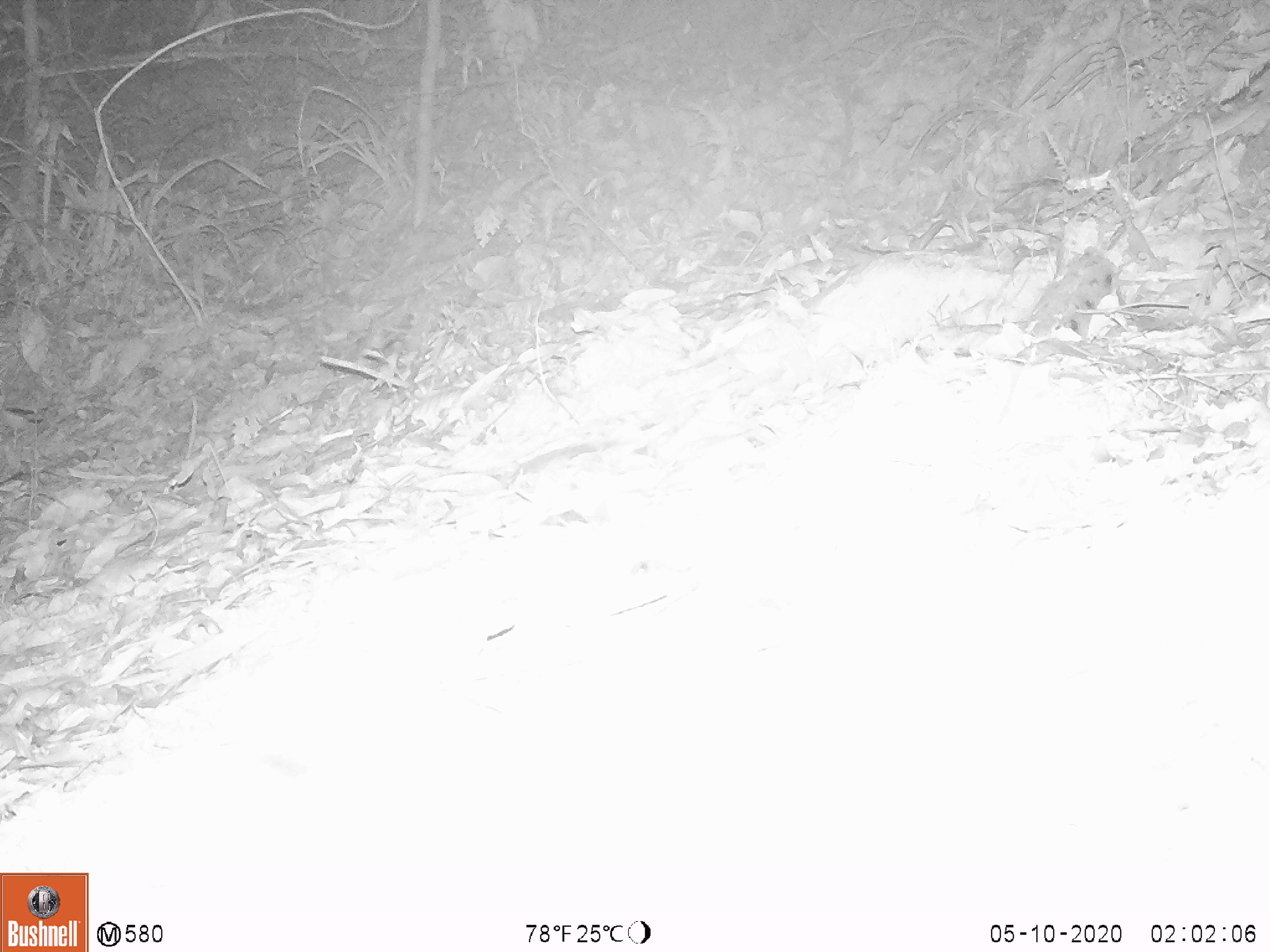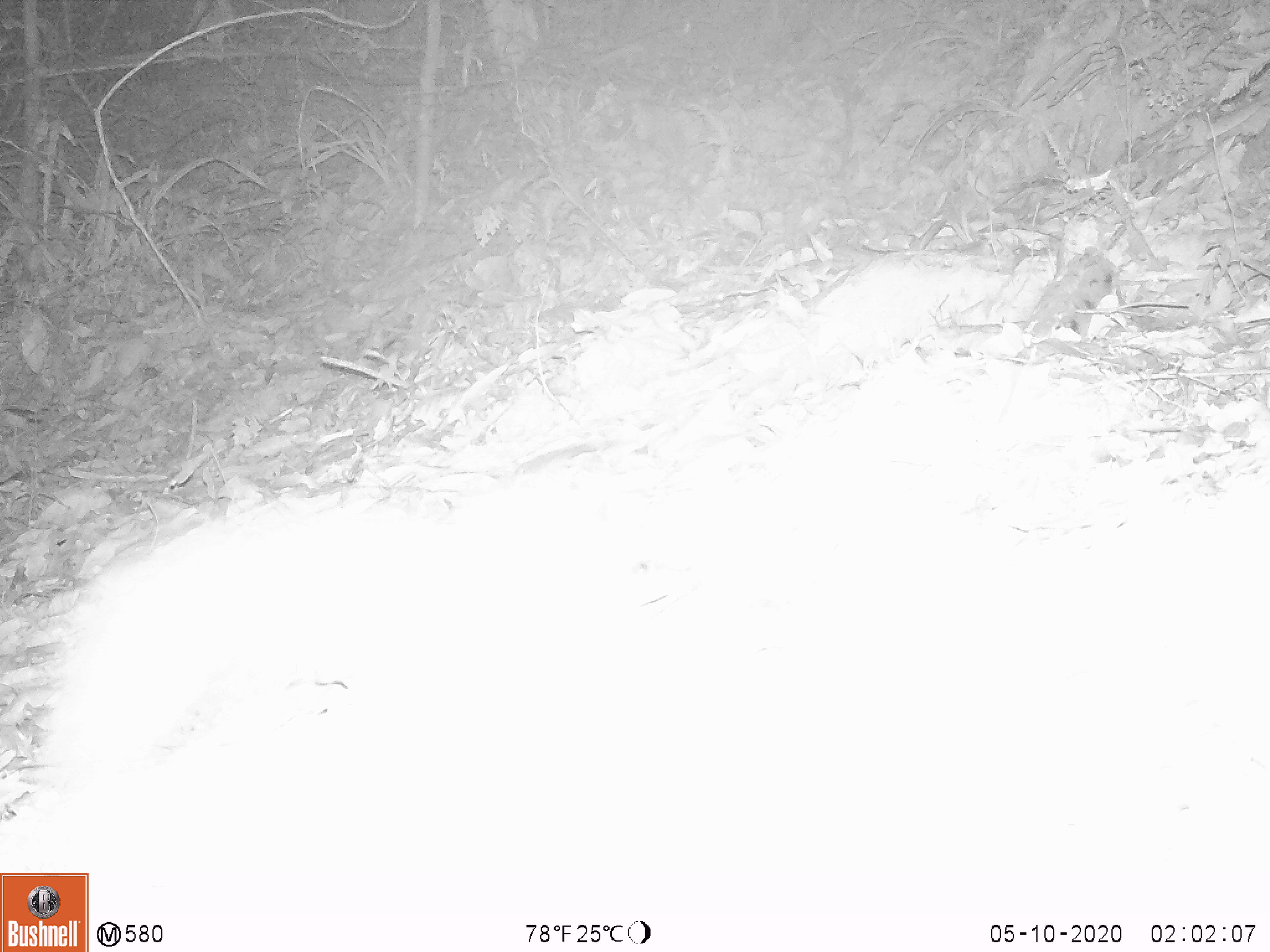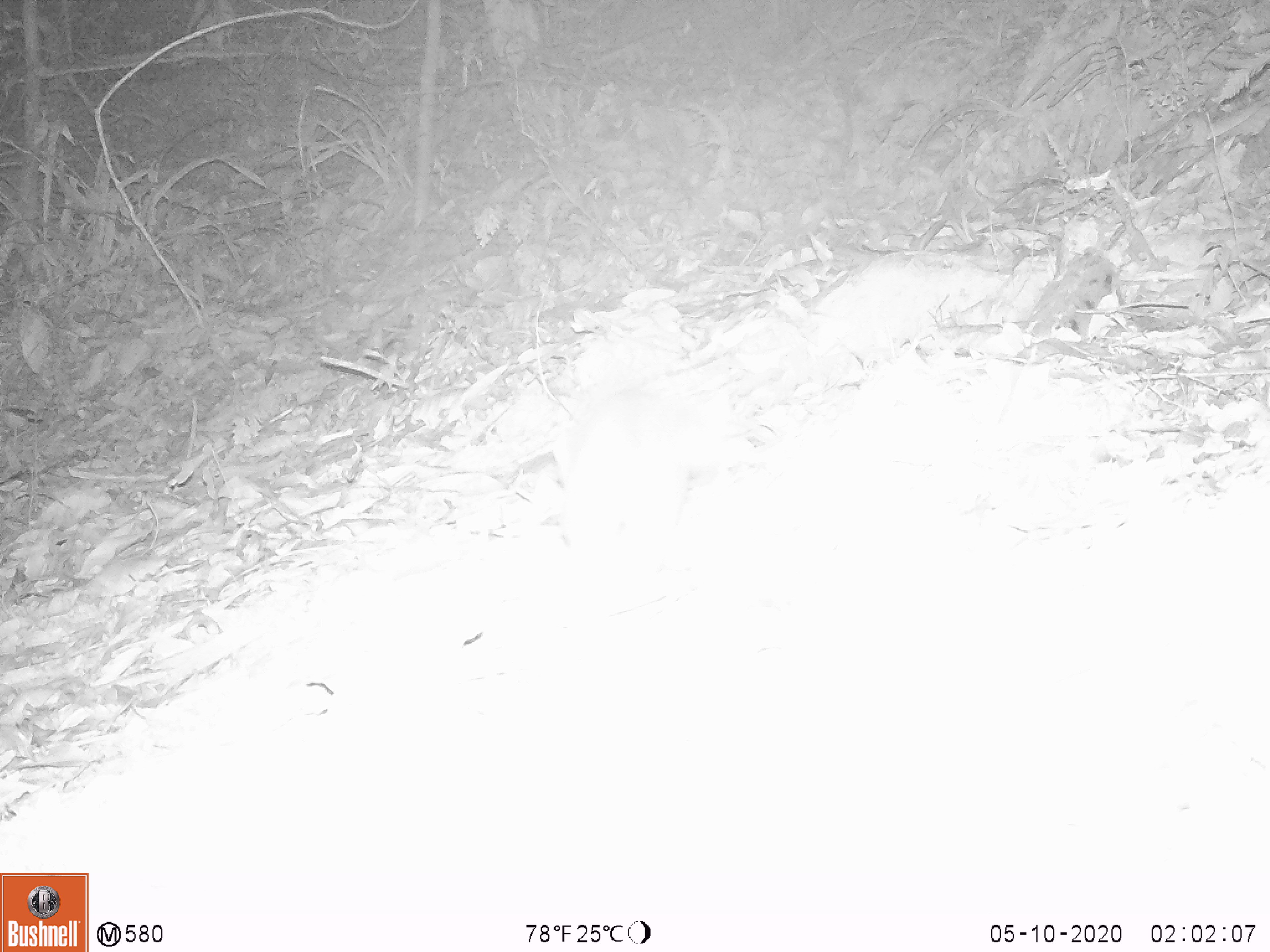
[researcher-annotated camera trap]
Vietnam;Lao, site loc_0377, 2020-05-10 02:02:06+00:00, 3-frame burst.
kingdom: Animalia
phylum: Chordata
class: Mammalia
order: Carnivora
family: Mustelidae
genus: Melogale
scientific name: Melogale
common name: ferret badger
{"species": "ferret badger (Melogale)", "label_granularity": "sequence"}